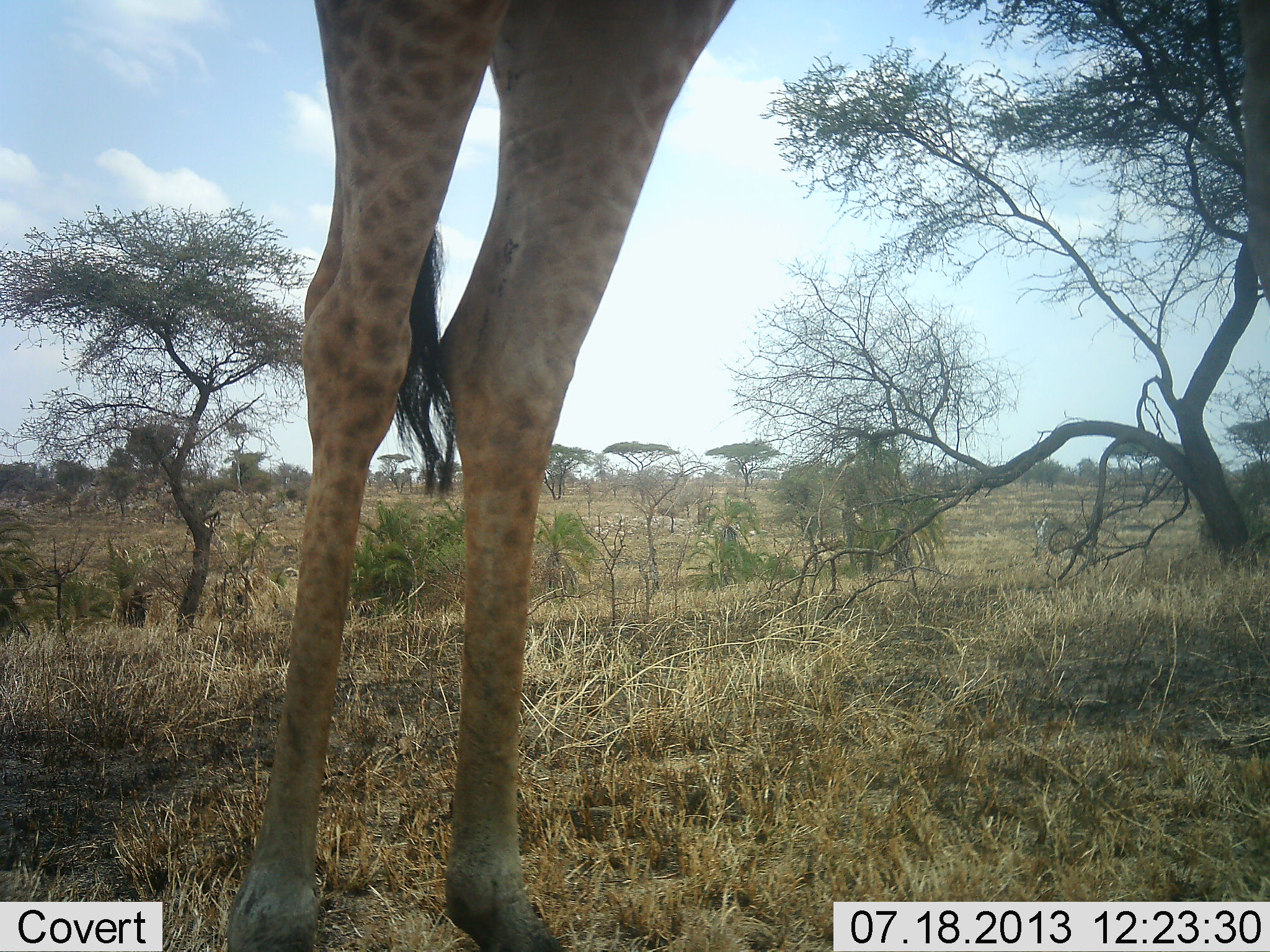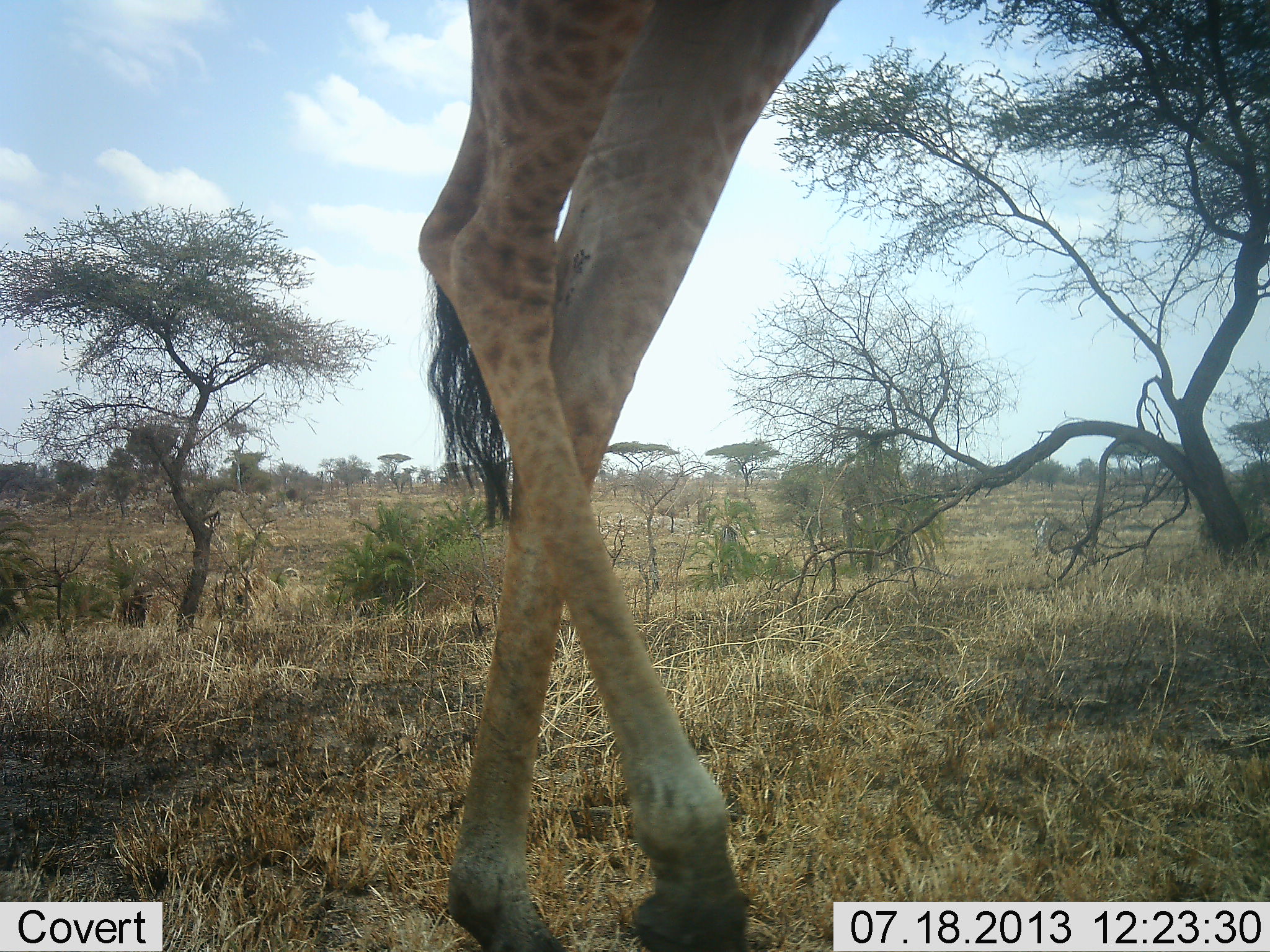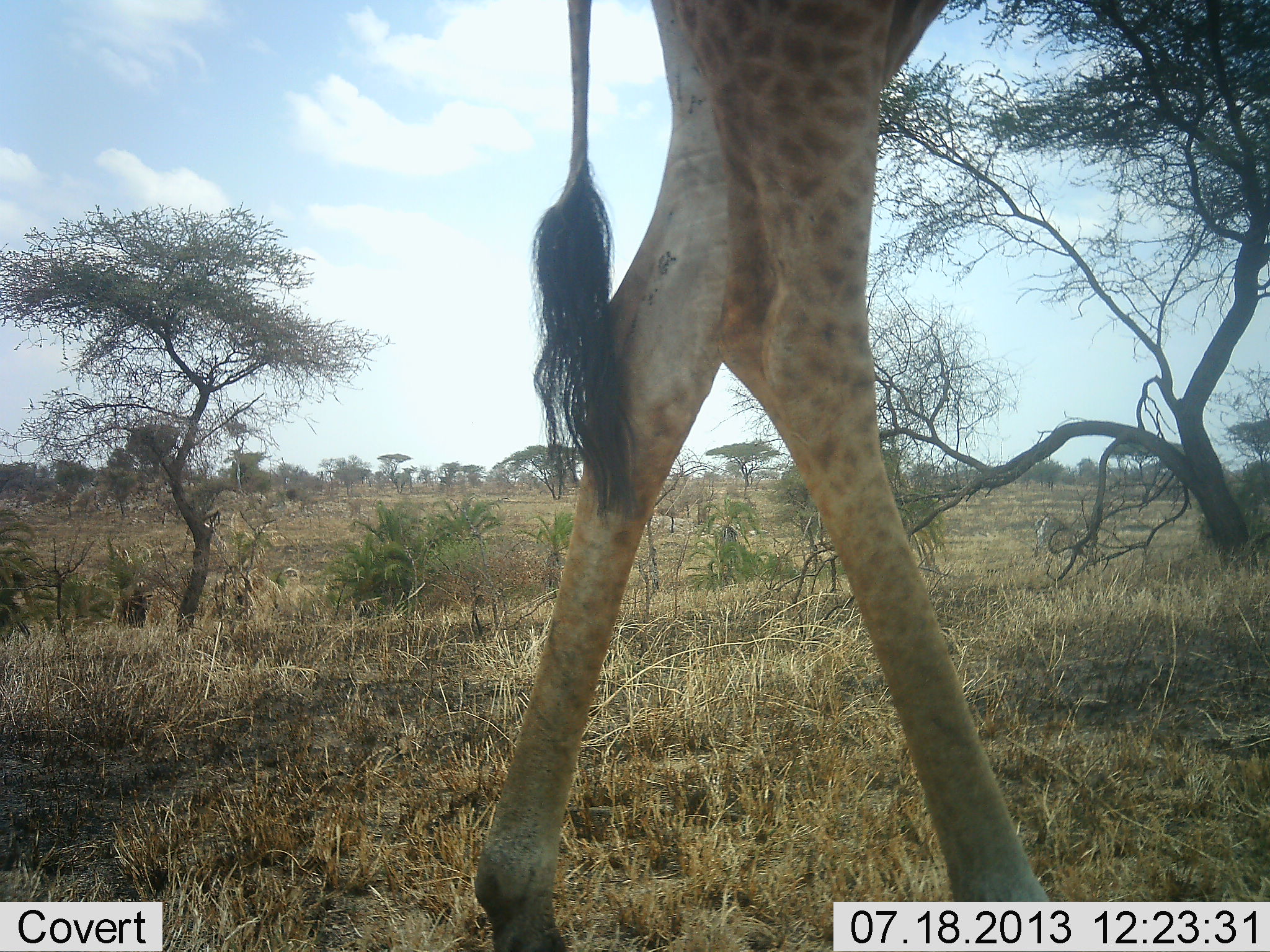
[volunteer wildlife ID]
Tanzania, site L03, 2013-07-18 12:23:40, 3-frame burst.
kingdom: Animalia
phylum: Chordata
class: Mammalia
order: Artiodactyla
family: Giraffidae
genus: Giraffa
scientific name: Giraffa camelopardalis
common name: giraffe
Giraffe (Giraffa camelopardalis), count 1. Behavior (volunteer vote fractions): standing 13%, resting 0%, moving 93%, interacting 0%. Young present (vote fraction): 0%. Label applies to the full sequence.